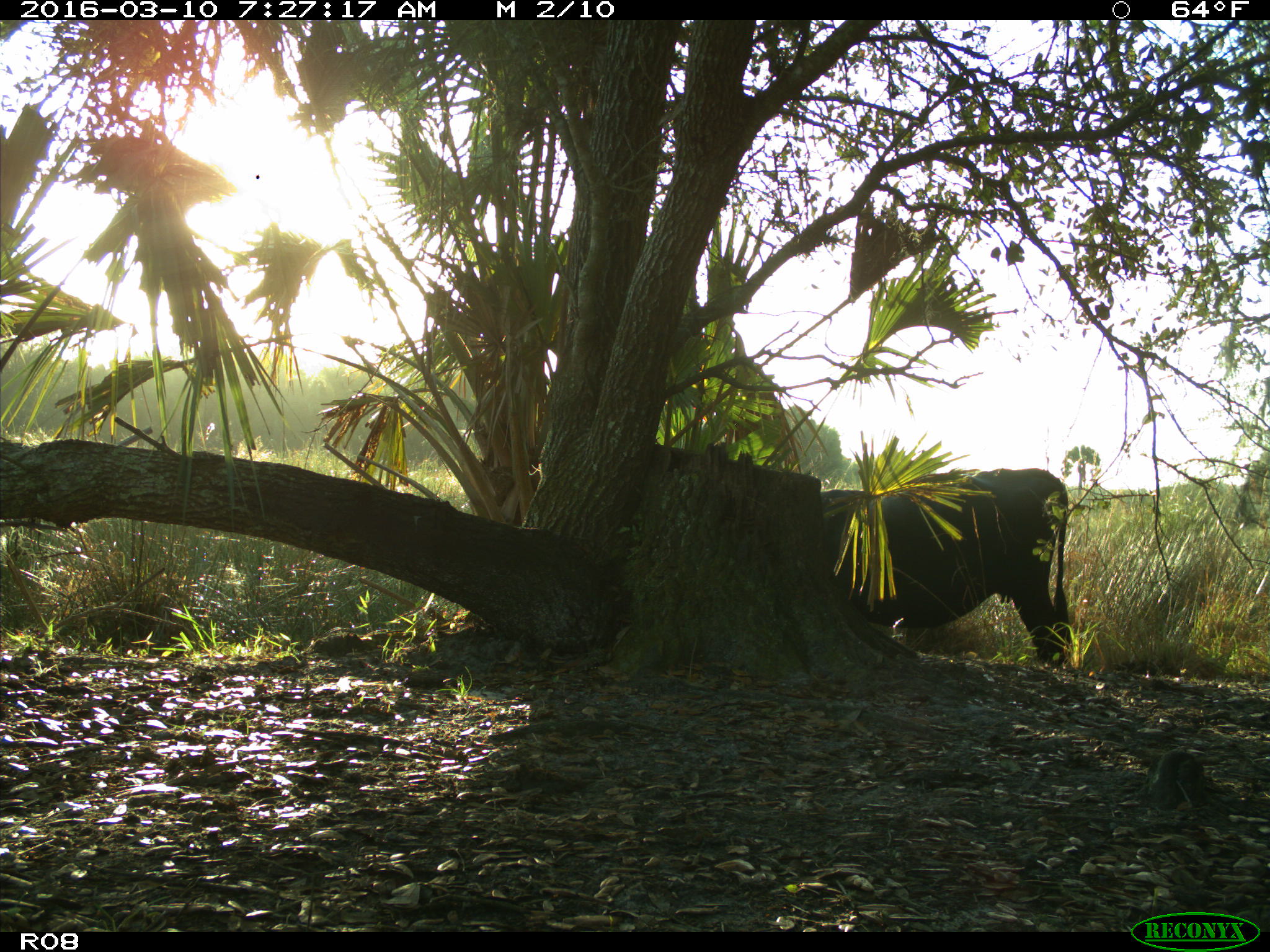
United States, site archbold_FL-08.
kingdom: Animalia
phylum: Chordata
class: Mammalia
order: Artiodactyla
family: Bovidae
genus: Bos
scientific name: Bos taurus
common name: domestic cow